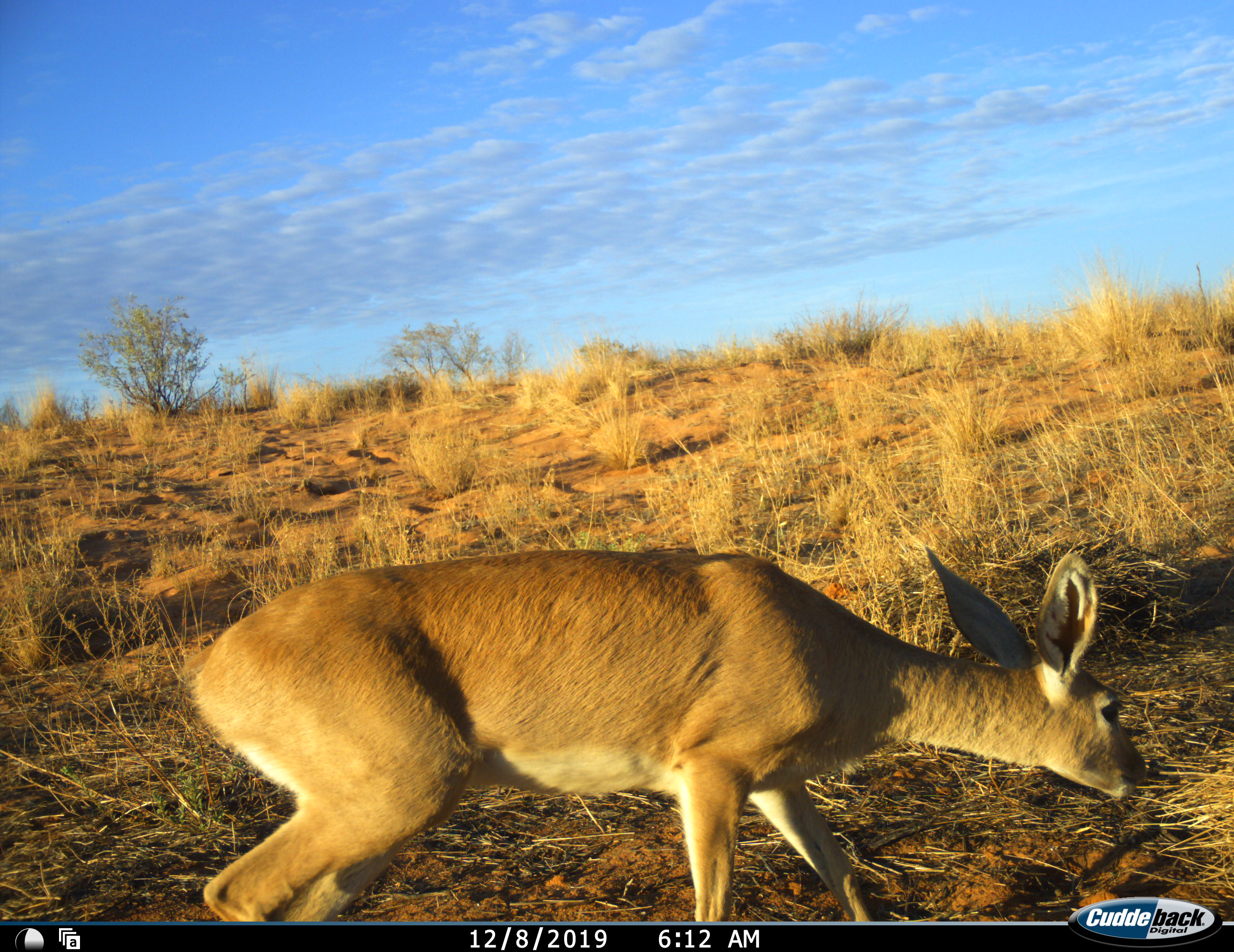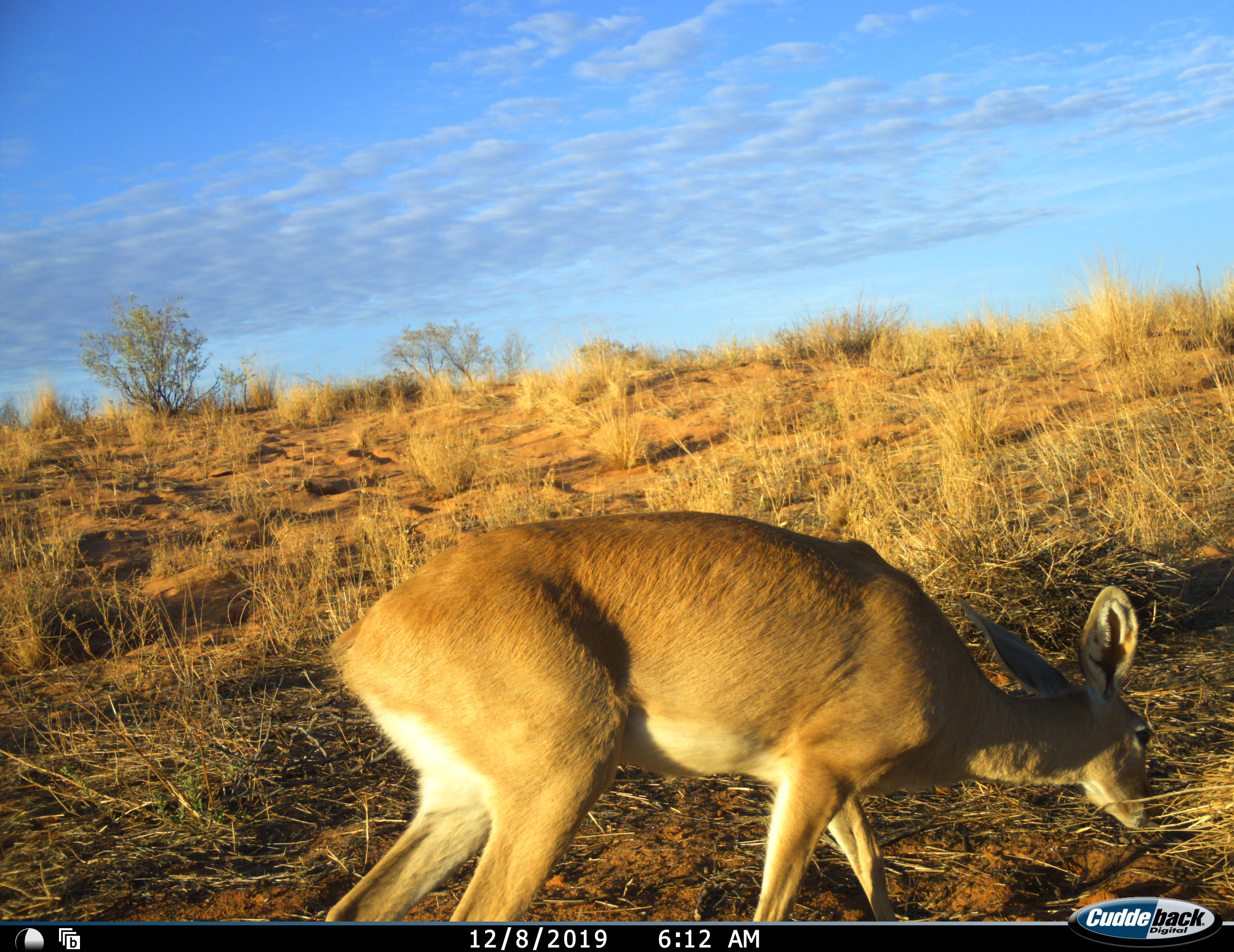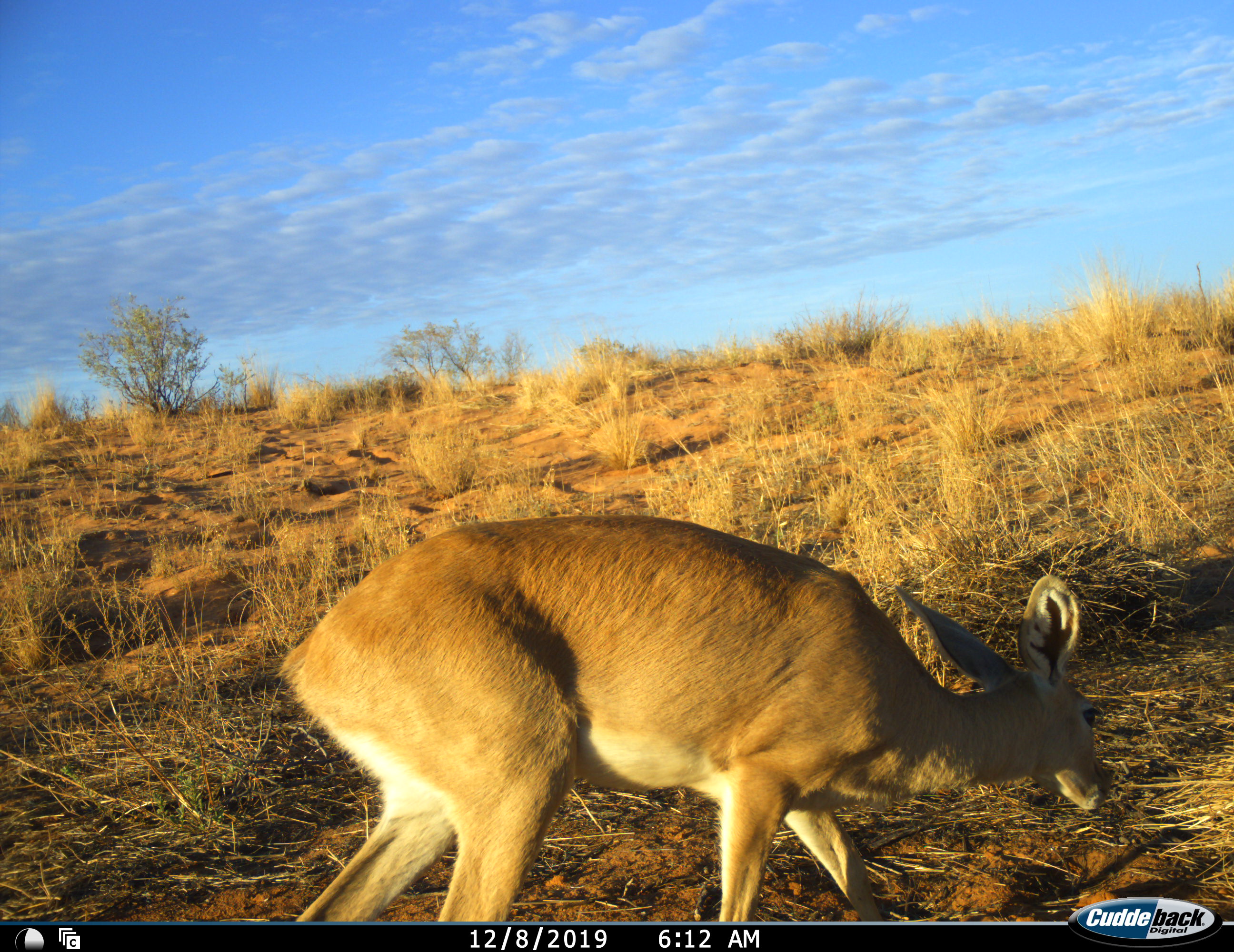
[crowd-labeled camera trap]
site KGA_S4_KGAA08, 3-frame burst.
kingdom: Animalia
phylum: Chordata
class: Mammalia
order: Artiodactyla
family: Bovidae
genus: Raphicerus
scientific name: Raphicerus campestris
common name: steenbok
Steenbok (Raphicerus campestris), count 1. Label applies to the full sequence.